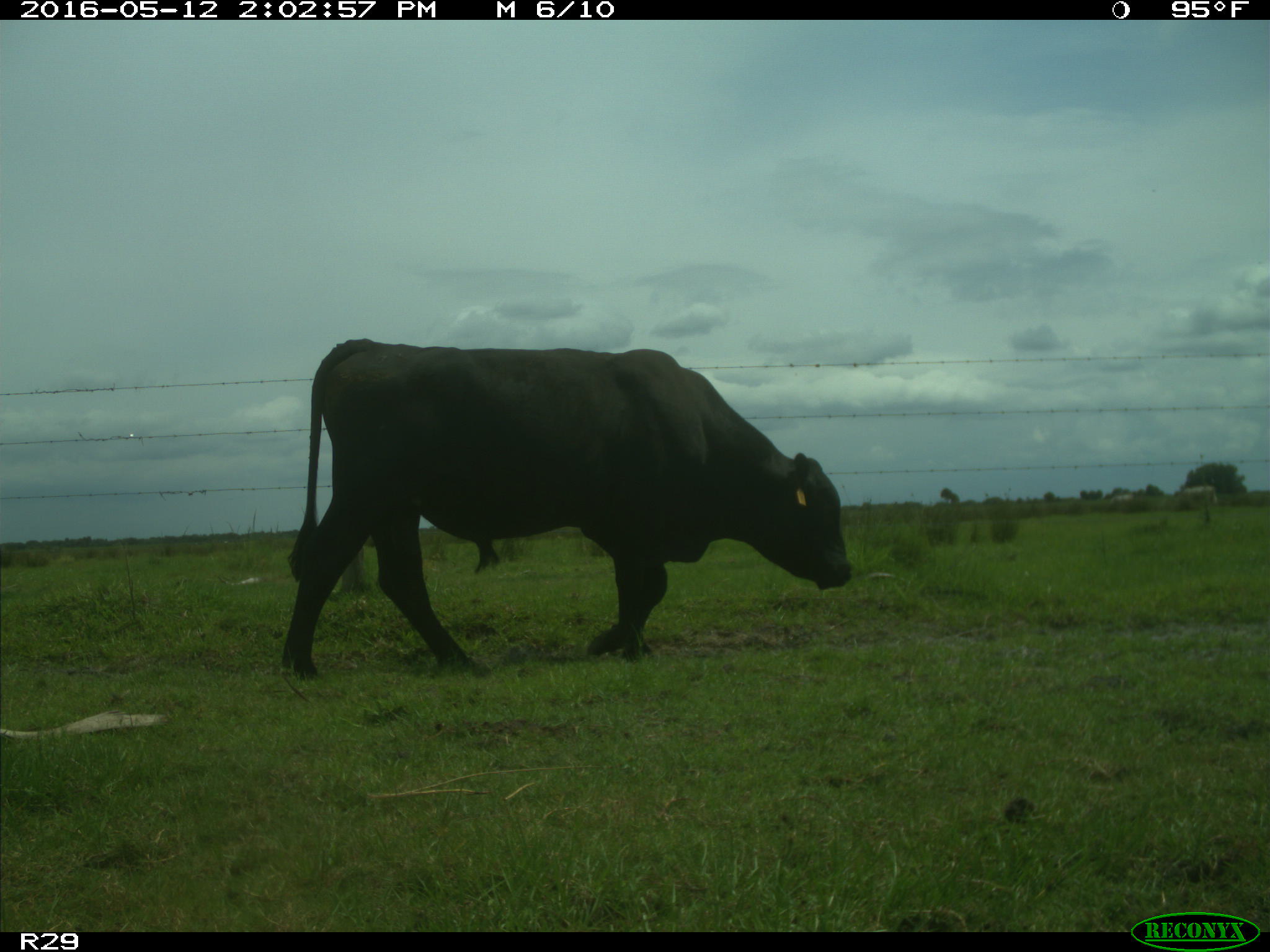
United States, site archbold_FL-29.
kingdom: Animalia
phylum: Chordata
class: Mammalia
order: Artiodactyla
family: Bovidae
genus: Bos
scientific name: Bos taurus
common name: domestic cow